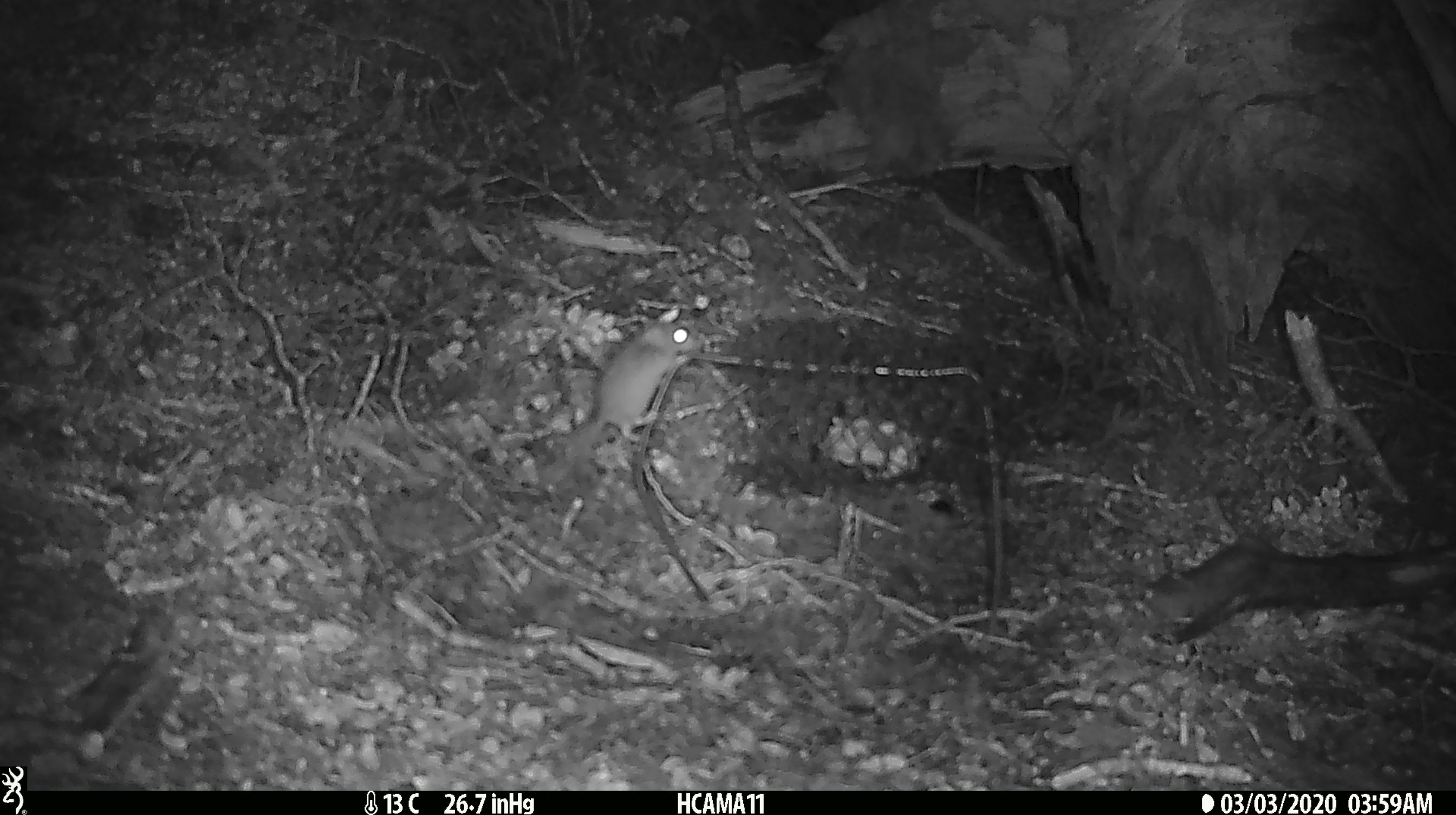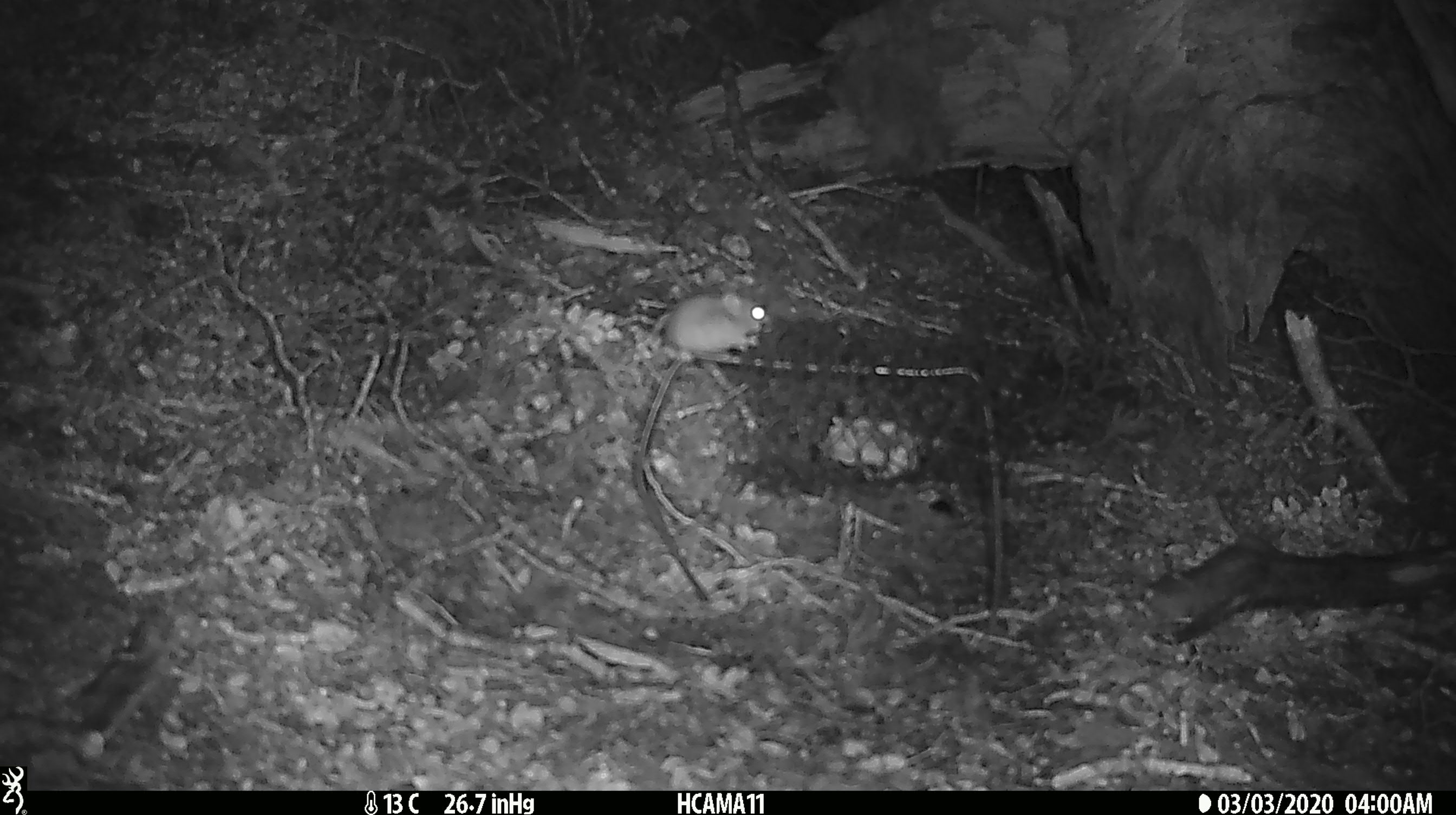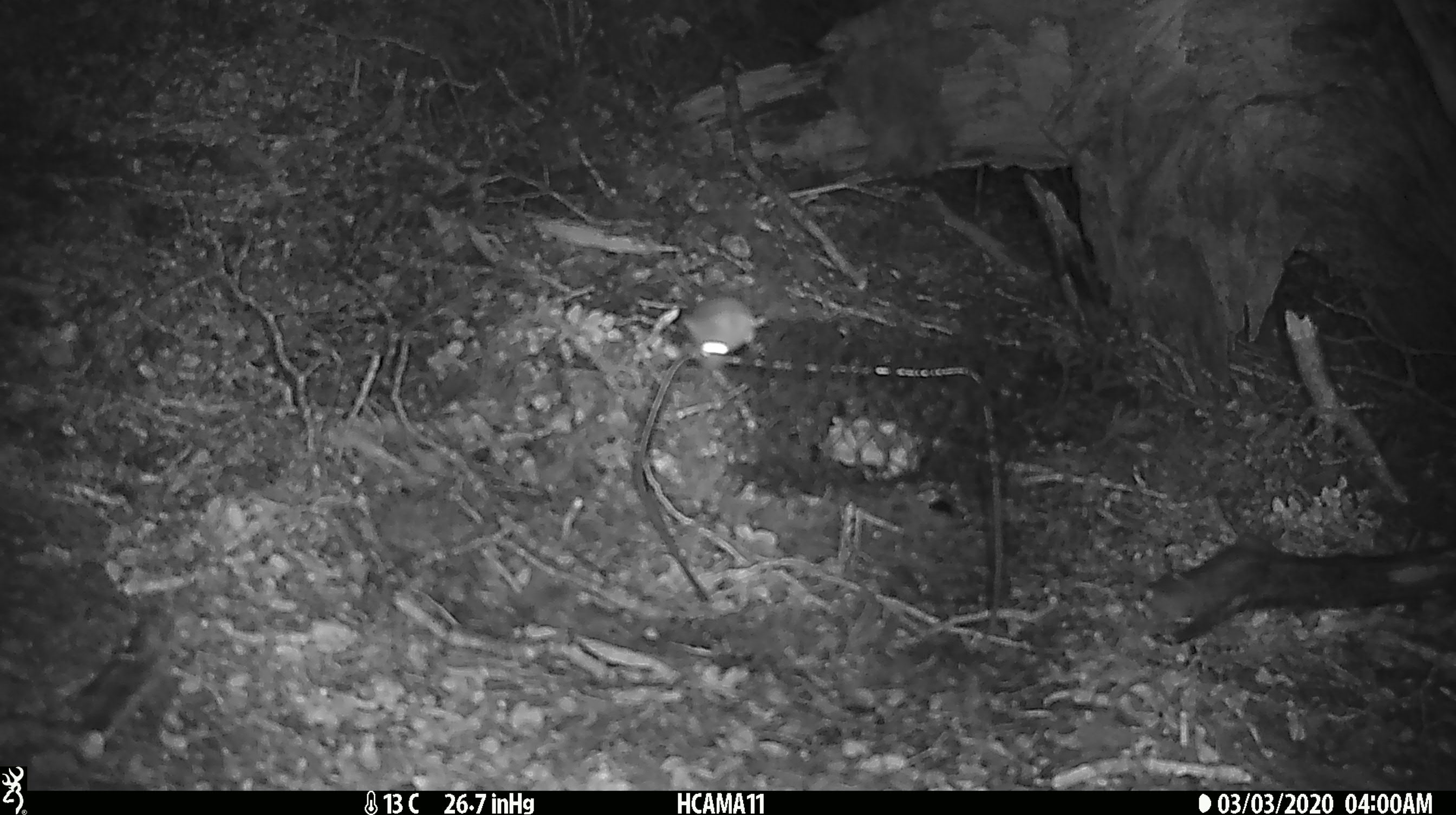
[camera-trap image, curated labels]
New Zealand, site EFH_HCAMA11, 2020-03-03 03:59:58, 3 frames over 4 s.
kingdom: Animalia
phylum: Chordata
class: Mammalia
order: Rodentia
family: Muridae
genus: Mus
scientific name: Mus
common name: mouse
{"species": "mouse (Mus)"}